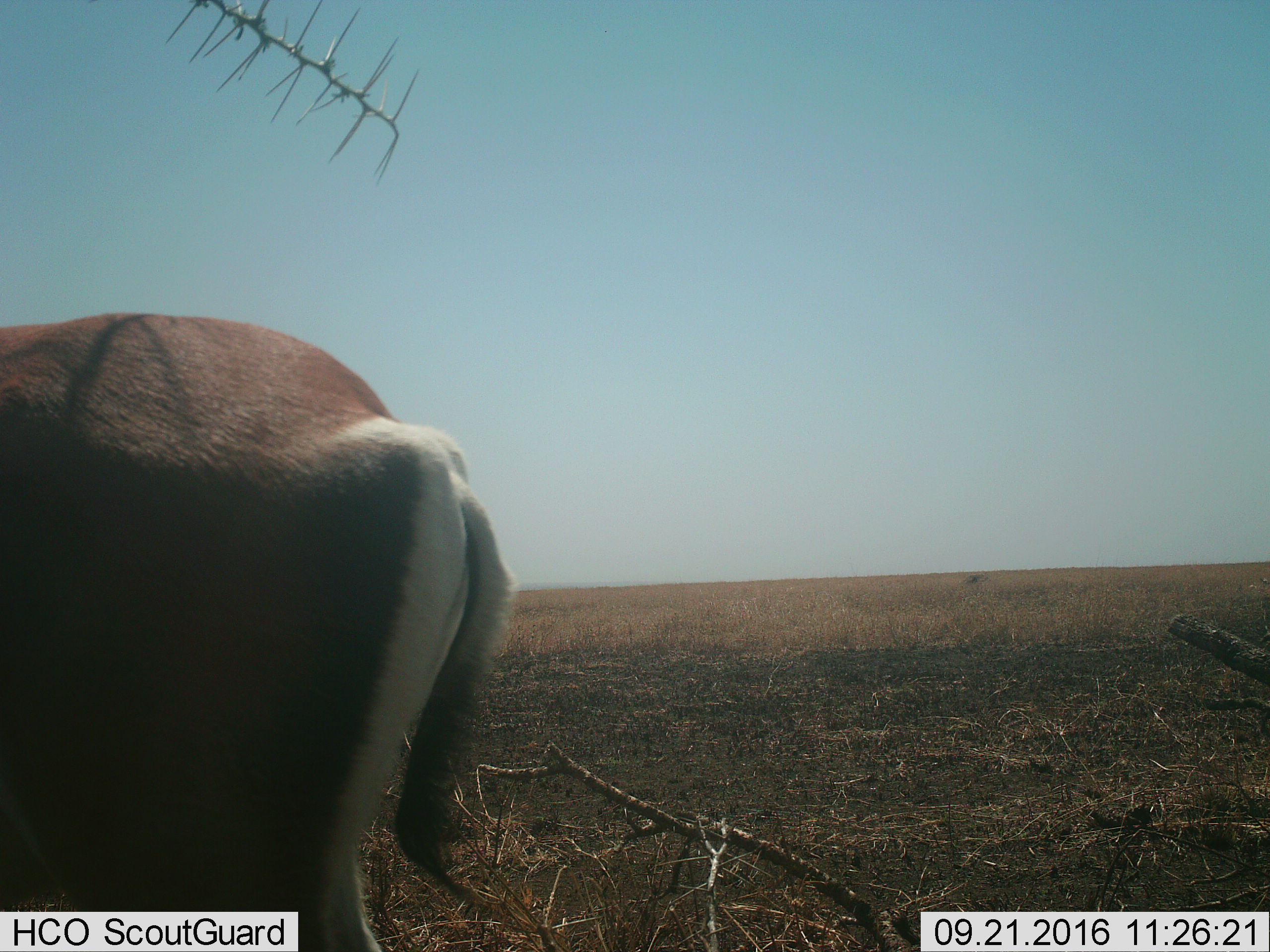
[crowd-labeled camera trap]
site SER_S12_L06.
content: unidentified animal